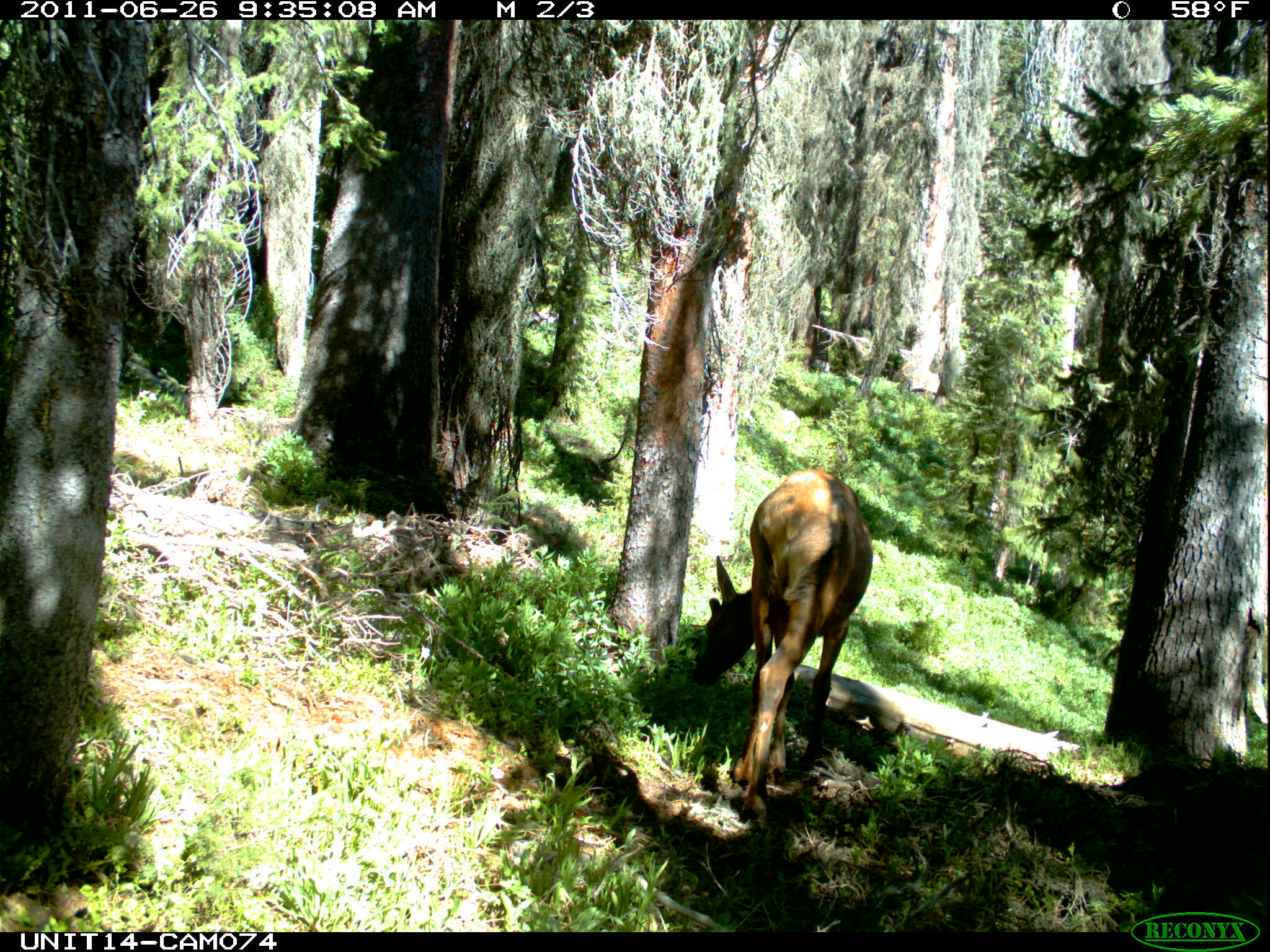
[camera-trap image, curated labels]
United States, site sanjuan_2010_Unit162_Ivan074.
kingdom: Animalia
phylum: Chordata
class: Mammalia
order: Artiodactyla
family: Cervidae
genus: Cervus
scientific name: Cervus elaphus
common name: red deer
Cervus elaphus (red deer).